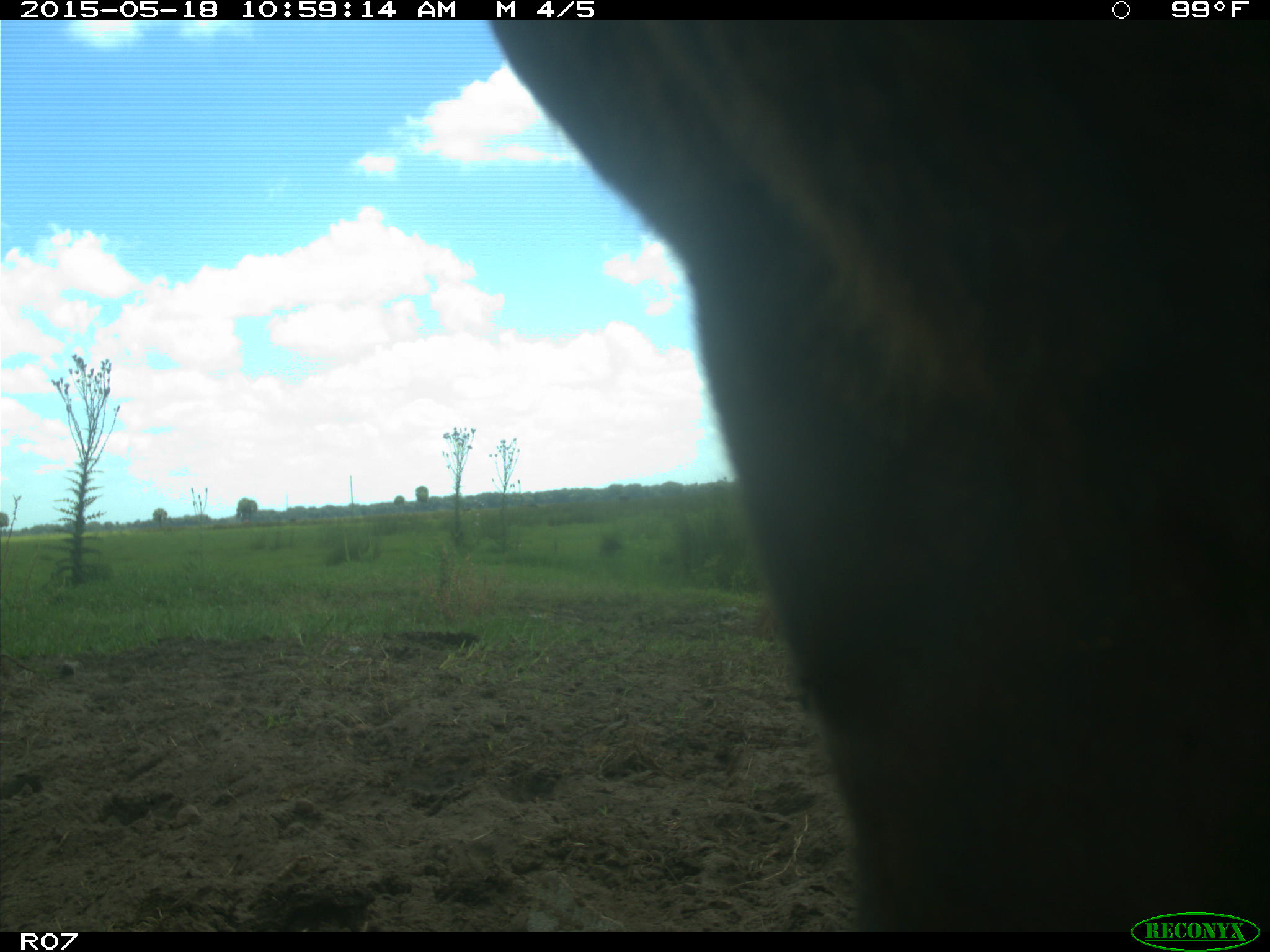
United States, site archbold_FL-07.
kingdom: Animalia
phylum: Chordata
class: Mammalia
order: Artiodactyla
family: Bovidae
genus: Bos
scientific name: Bos taurus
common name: domestic cow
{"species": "Bos taurus (domestic cow)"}